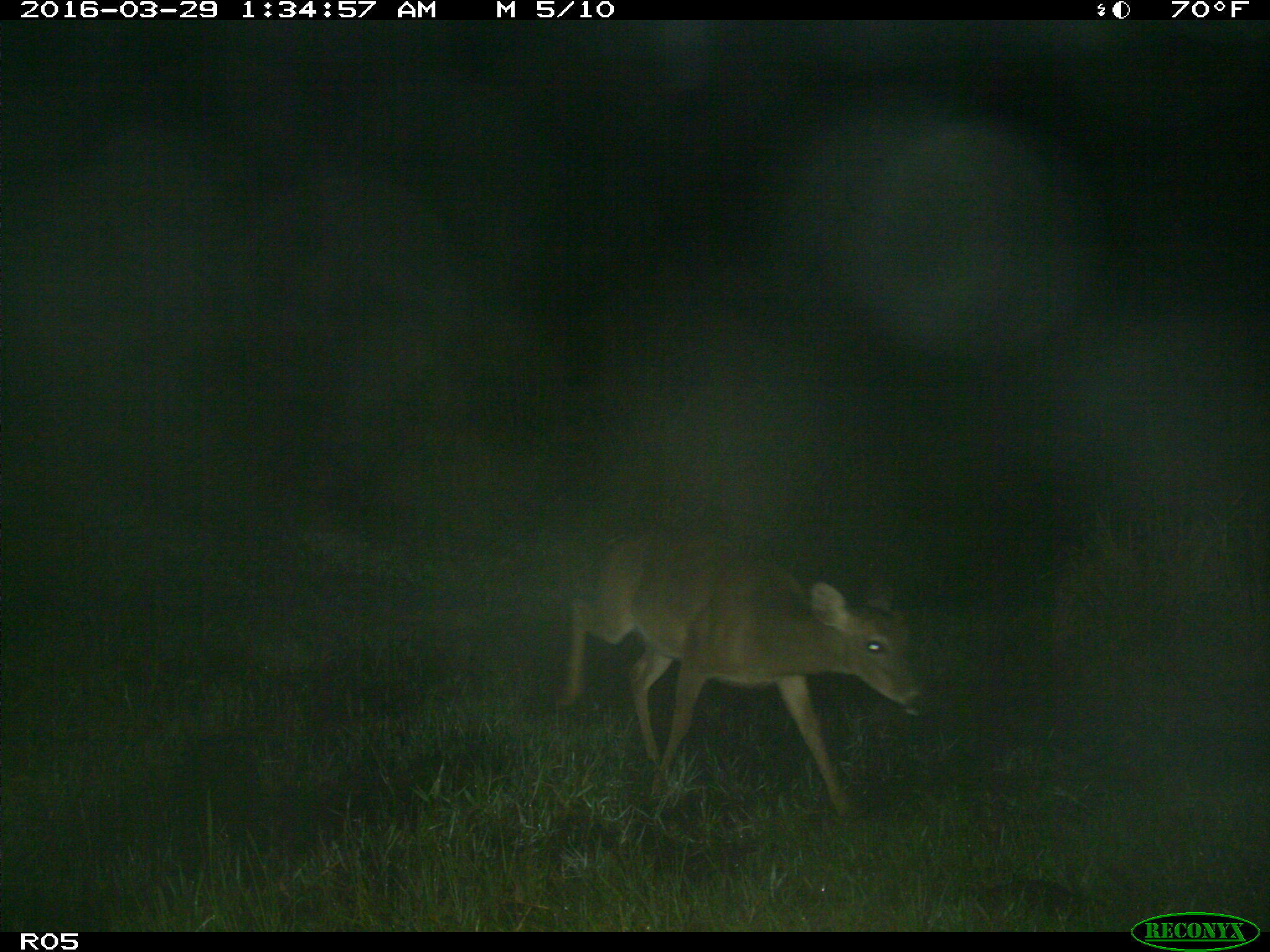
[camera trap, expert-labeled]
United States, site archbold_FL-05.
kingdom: Animalia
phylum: Chordata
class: Mammalia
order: Artiodactyla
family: Cervidae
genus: Odocoileus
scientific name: Odocoileus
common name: deer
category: unidentified deer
Unidentified deer (deer) (Odocoileus).